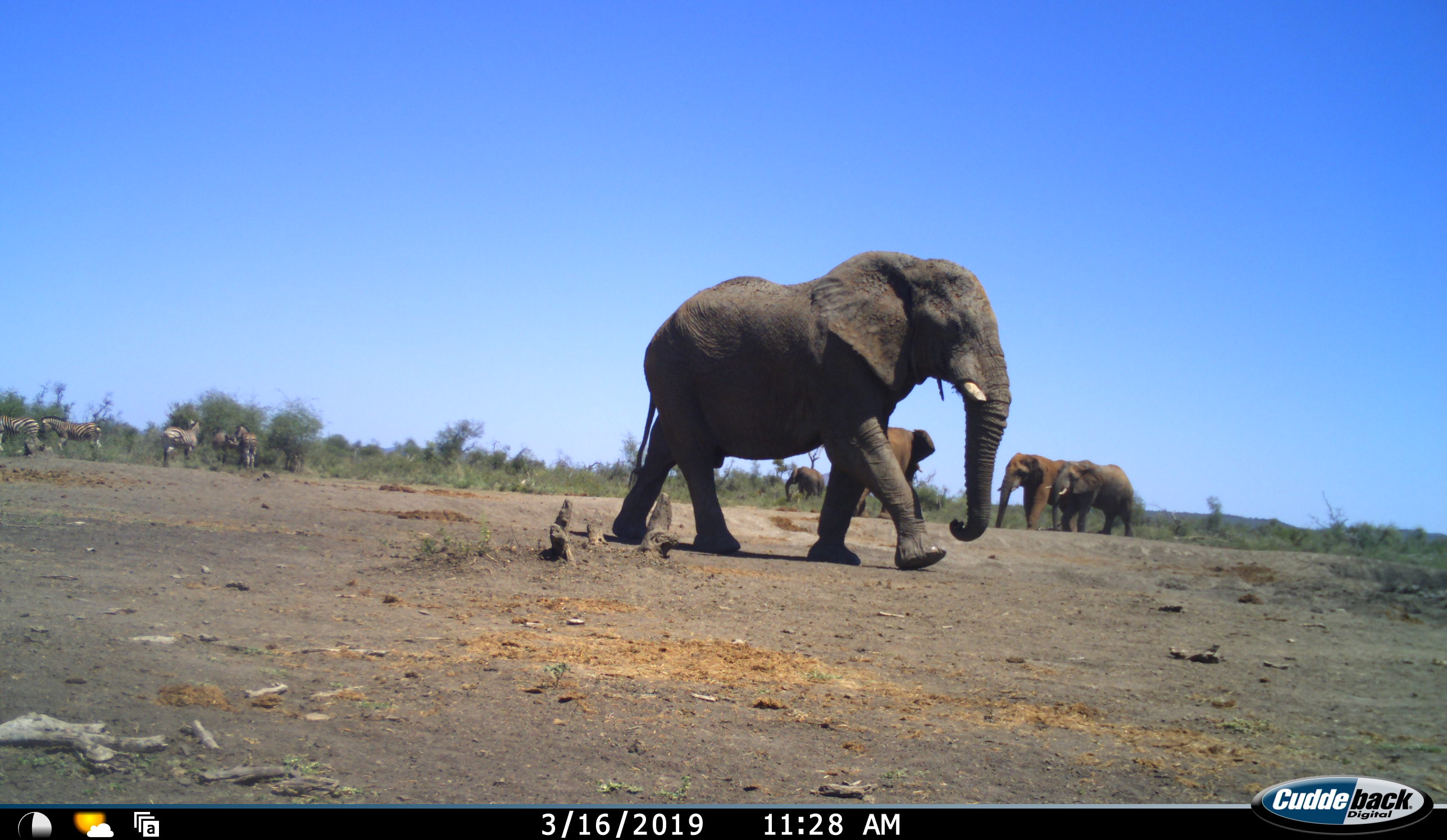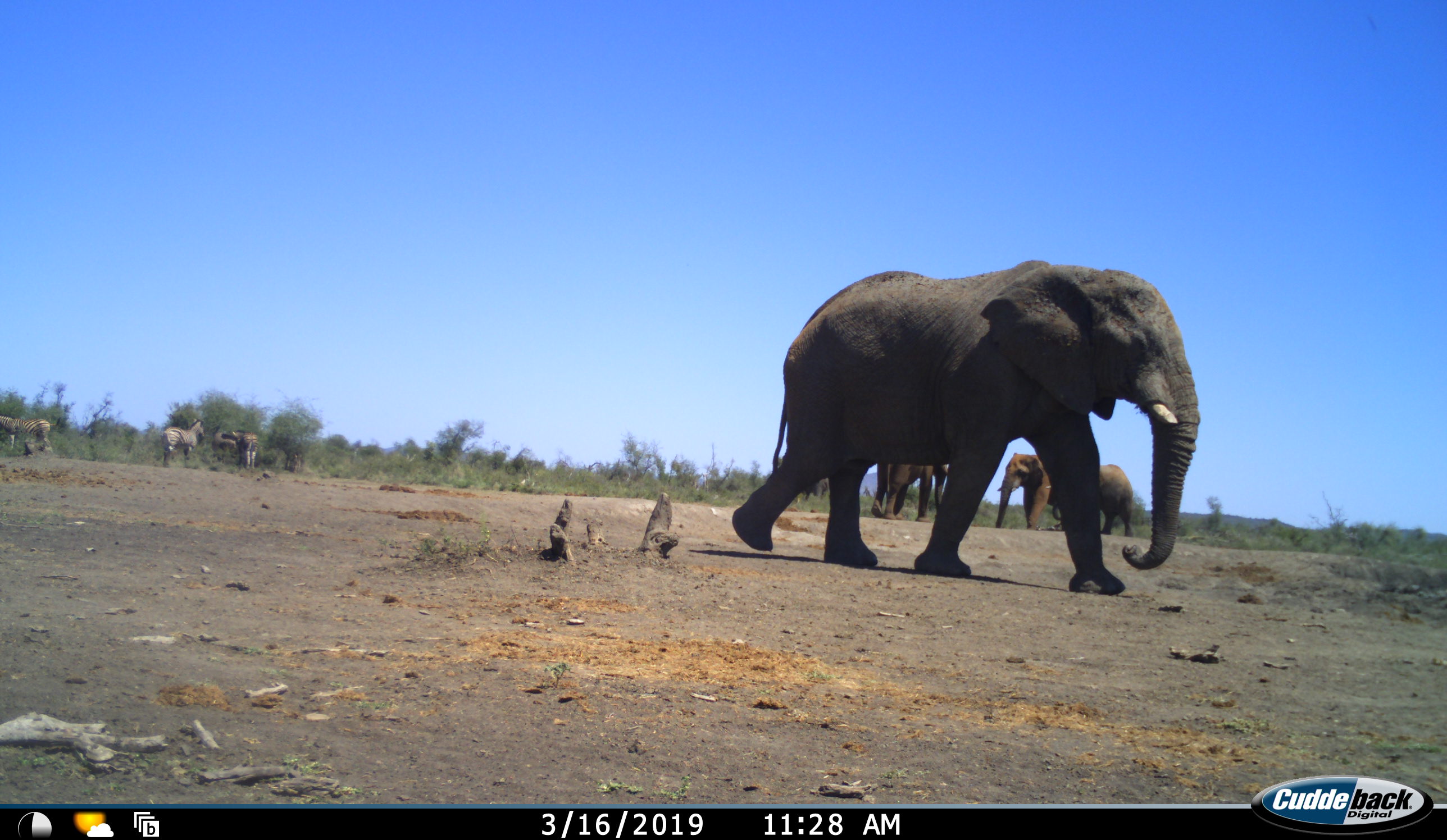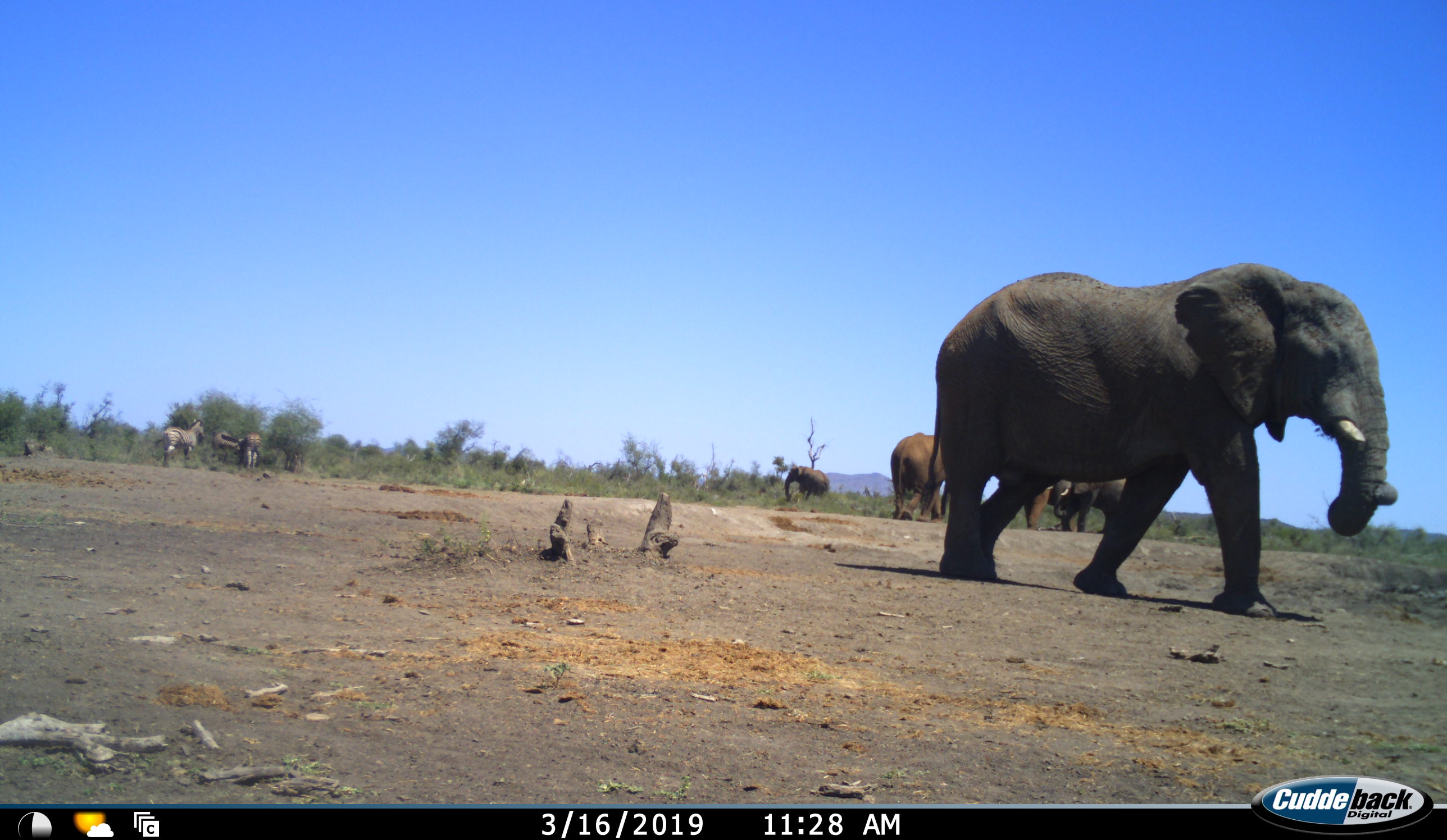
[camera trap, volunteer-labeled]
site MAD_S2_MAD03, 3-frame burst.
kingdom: Animalia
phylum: Chordata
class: Mammalia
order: Proboscidea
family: Elephantidae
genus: Loxodonta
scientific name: Loxodonta africana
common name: african bush elephant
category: elephant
Elephant (african bush elephant) (Loxodonta africana), count 5. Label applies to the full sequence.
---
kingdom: Animalia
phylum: Chordata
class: Mammalia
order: Perissodactyla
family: Equidae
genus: Equus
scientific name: Equus quagga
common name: plains zebra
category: zebraplains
Zebraplains (plains zebra) (Equus quagga), count 5. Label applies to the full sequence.